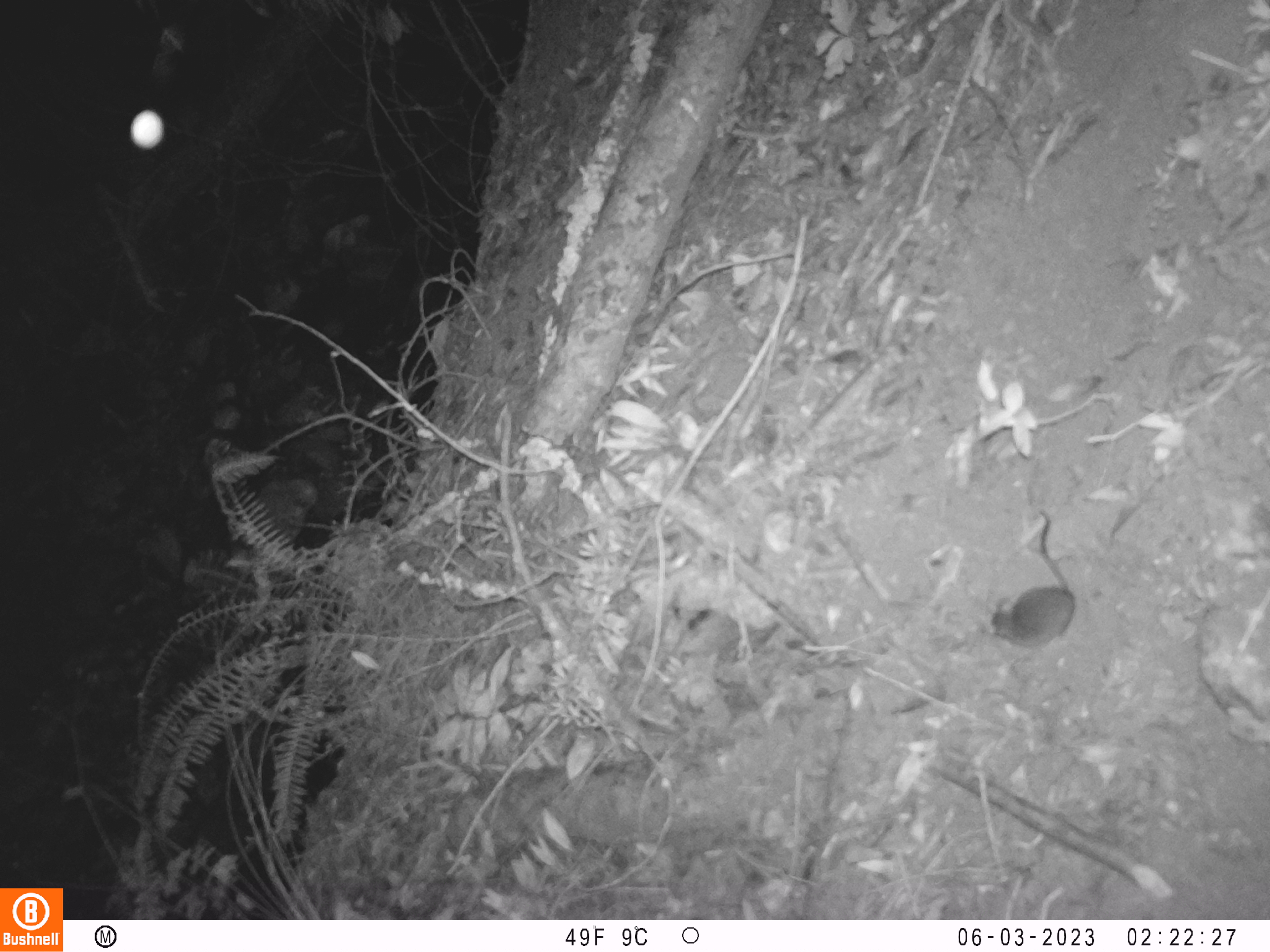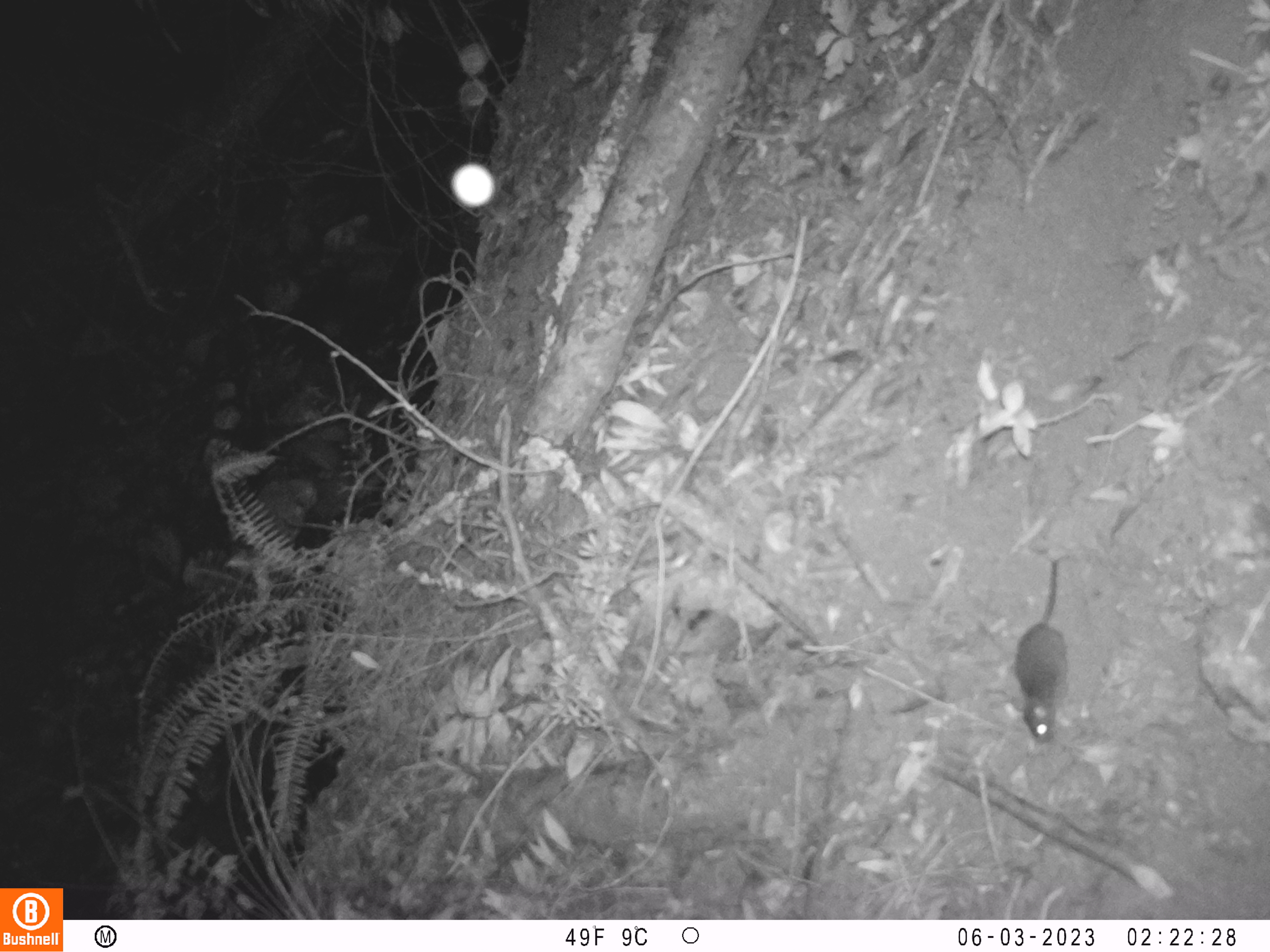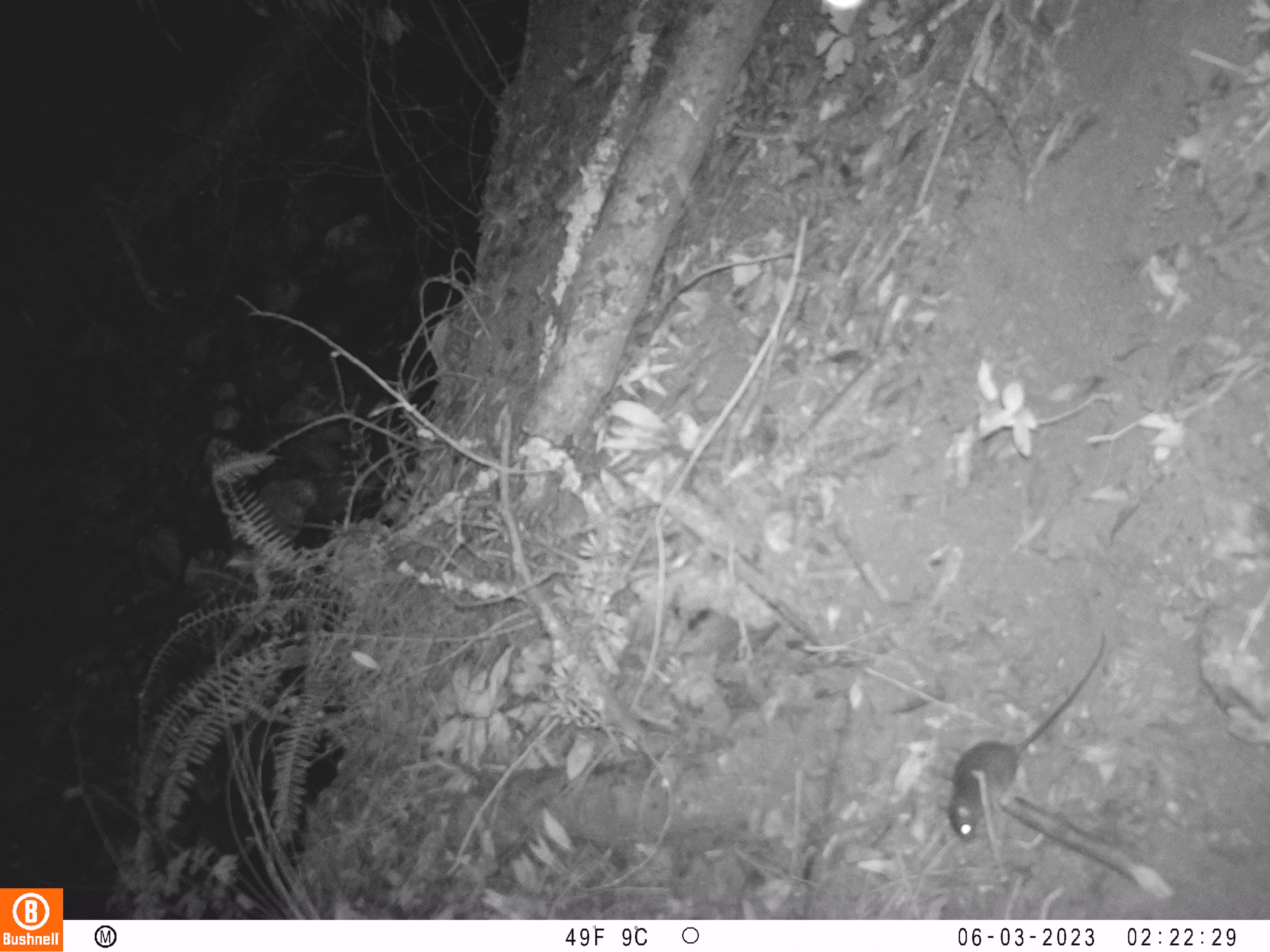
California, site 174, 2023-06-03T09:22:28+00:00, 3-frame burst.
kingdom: Animalia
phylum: Chordata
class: Mammalia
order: Rodentia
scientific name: Rodentia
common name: mouse or rat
Mouse or rat (Rodentia).